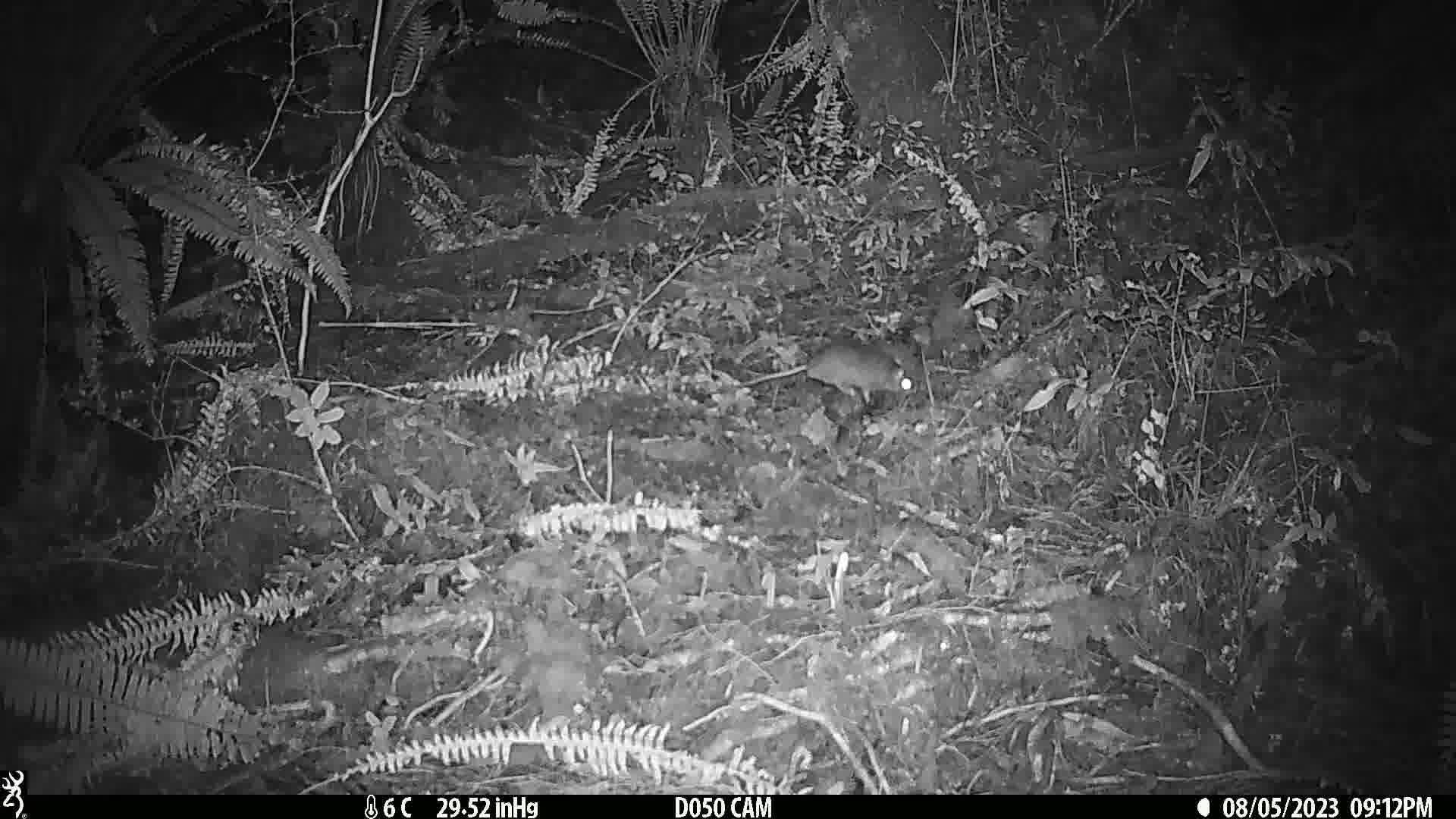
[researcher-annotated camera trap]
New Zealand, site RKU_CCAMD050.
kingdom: Animalia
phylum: Chordata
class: Mammalia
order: Rodentia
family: Muridae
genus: Rattus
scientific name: Rattus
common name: rat